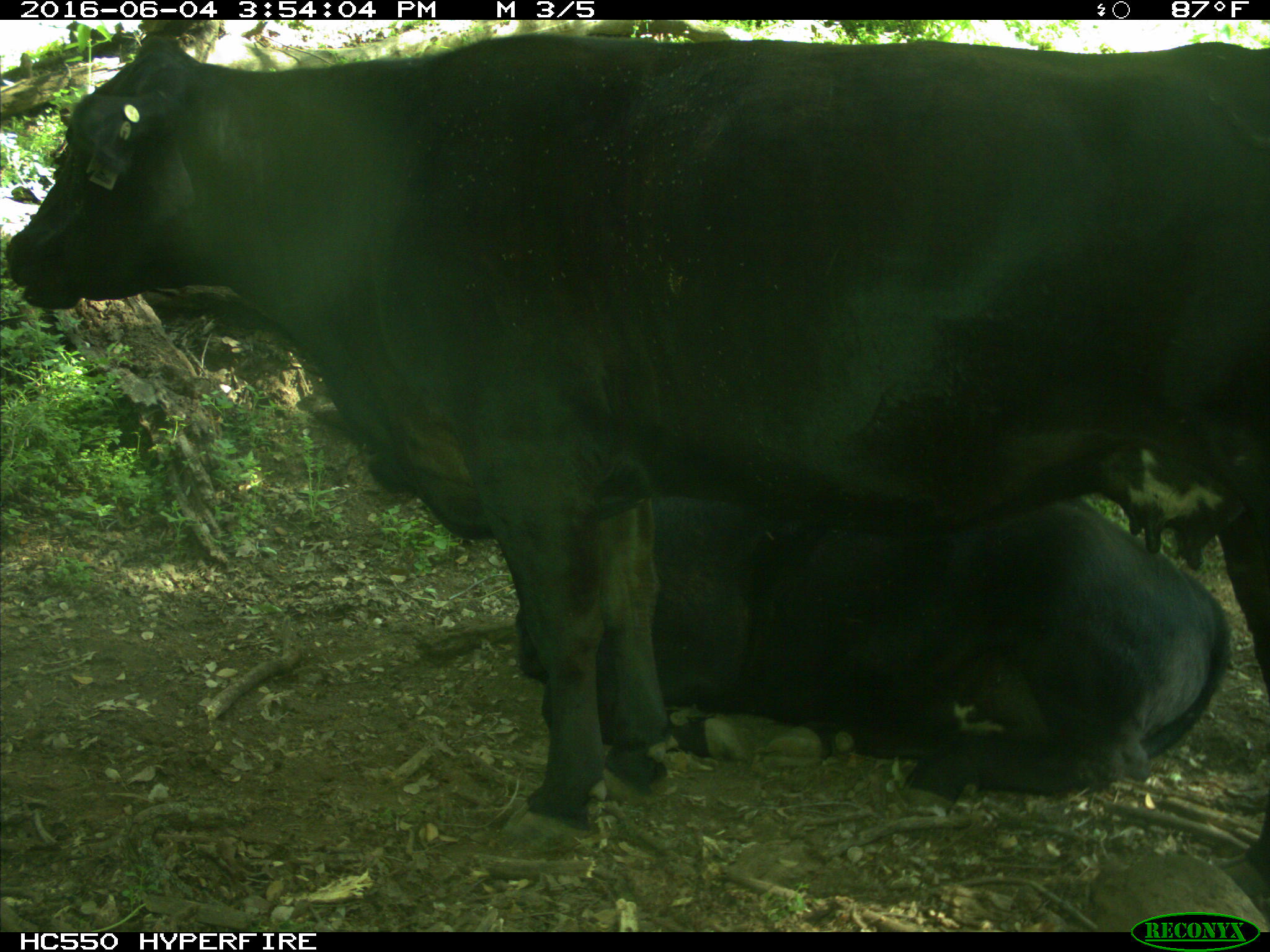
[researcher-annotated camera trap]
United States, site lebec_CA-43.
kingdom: Animalia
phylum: Chordata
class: Mammalia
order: Artiodactyla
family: Bovidae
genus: Bos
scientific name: Bos taurus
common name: domestic cow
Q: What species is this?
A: Bos taurus (domestic cow).